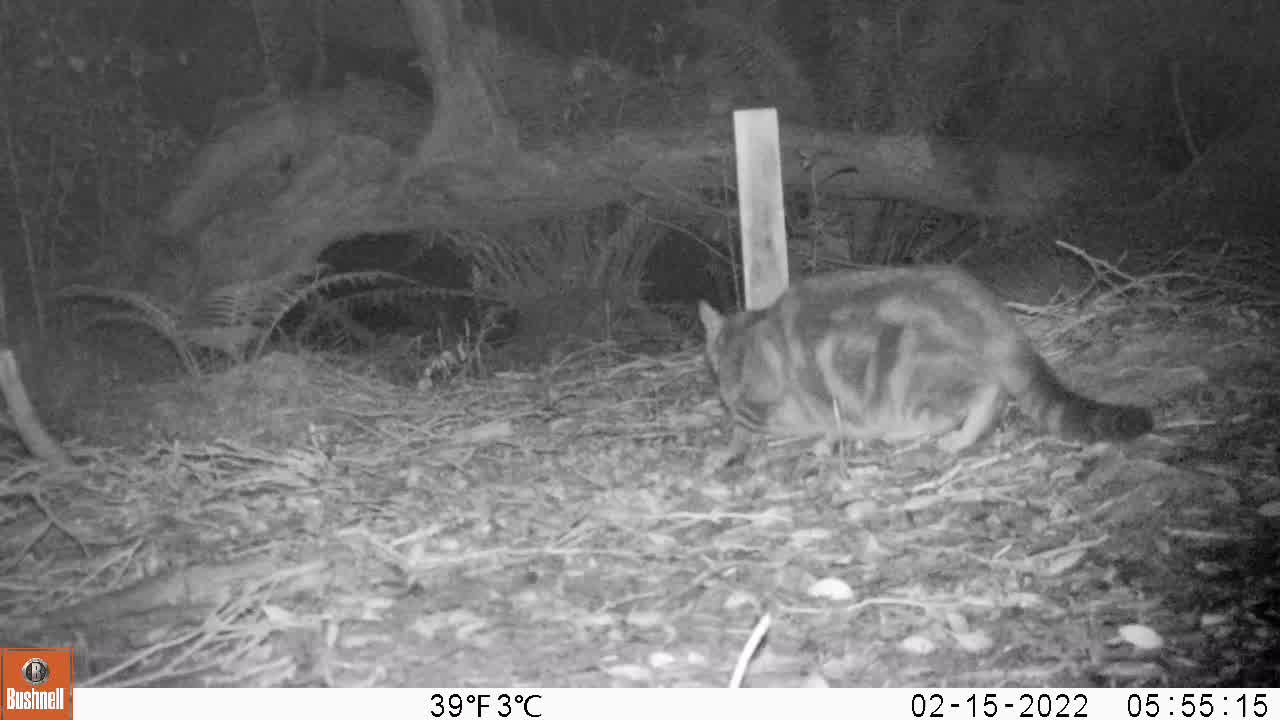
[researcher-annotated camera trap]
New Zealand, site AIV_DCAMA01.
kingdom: Animalia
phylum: Chordata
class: Mammalia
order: Carnivora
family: Felidae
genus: Felis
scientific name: Felis catus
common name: domestic cat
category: cat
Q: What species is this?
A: Cat (domestic cat) (Felis catus).